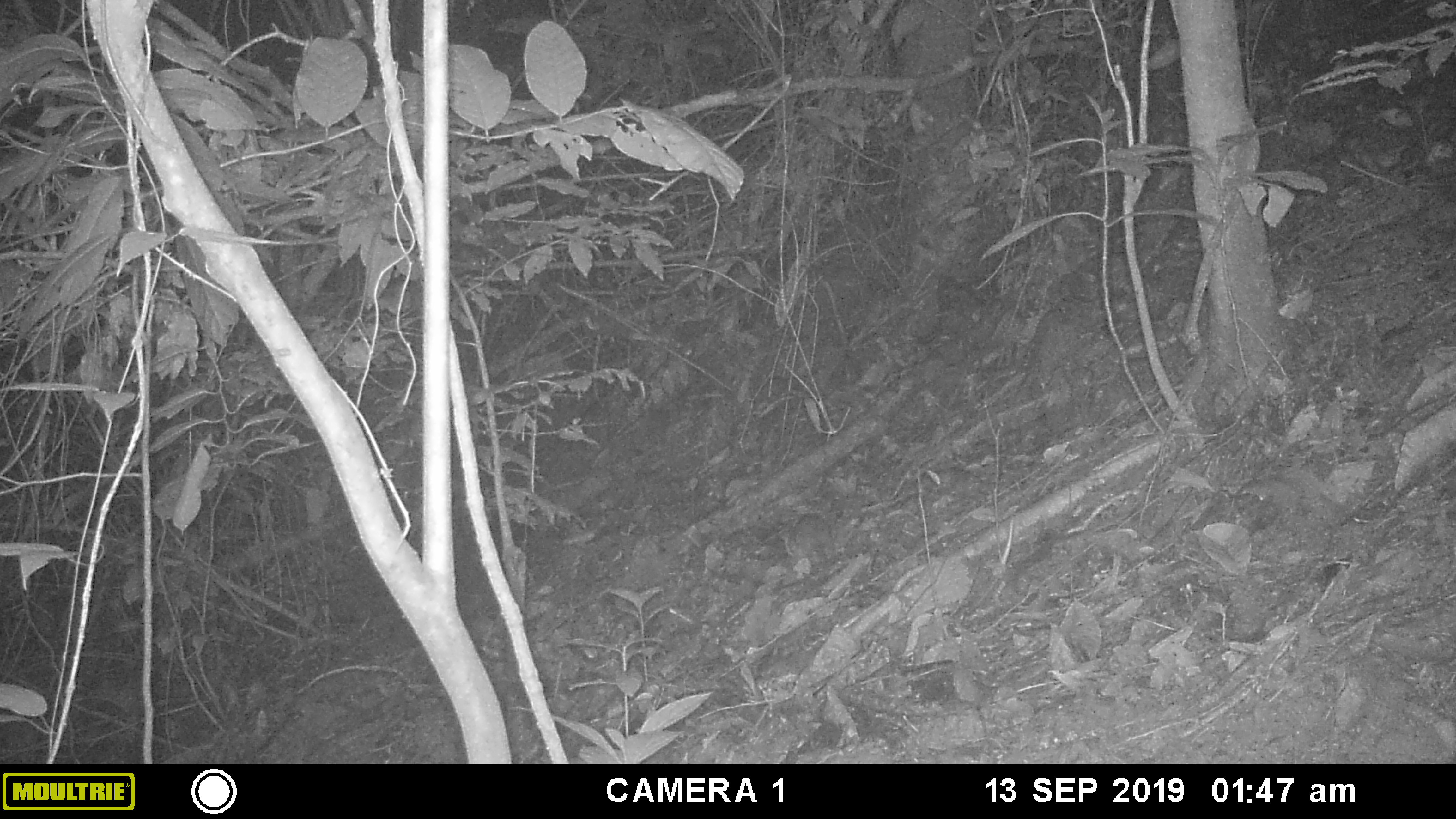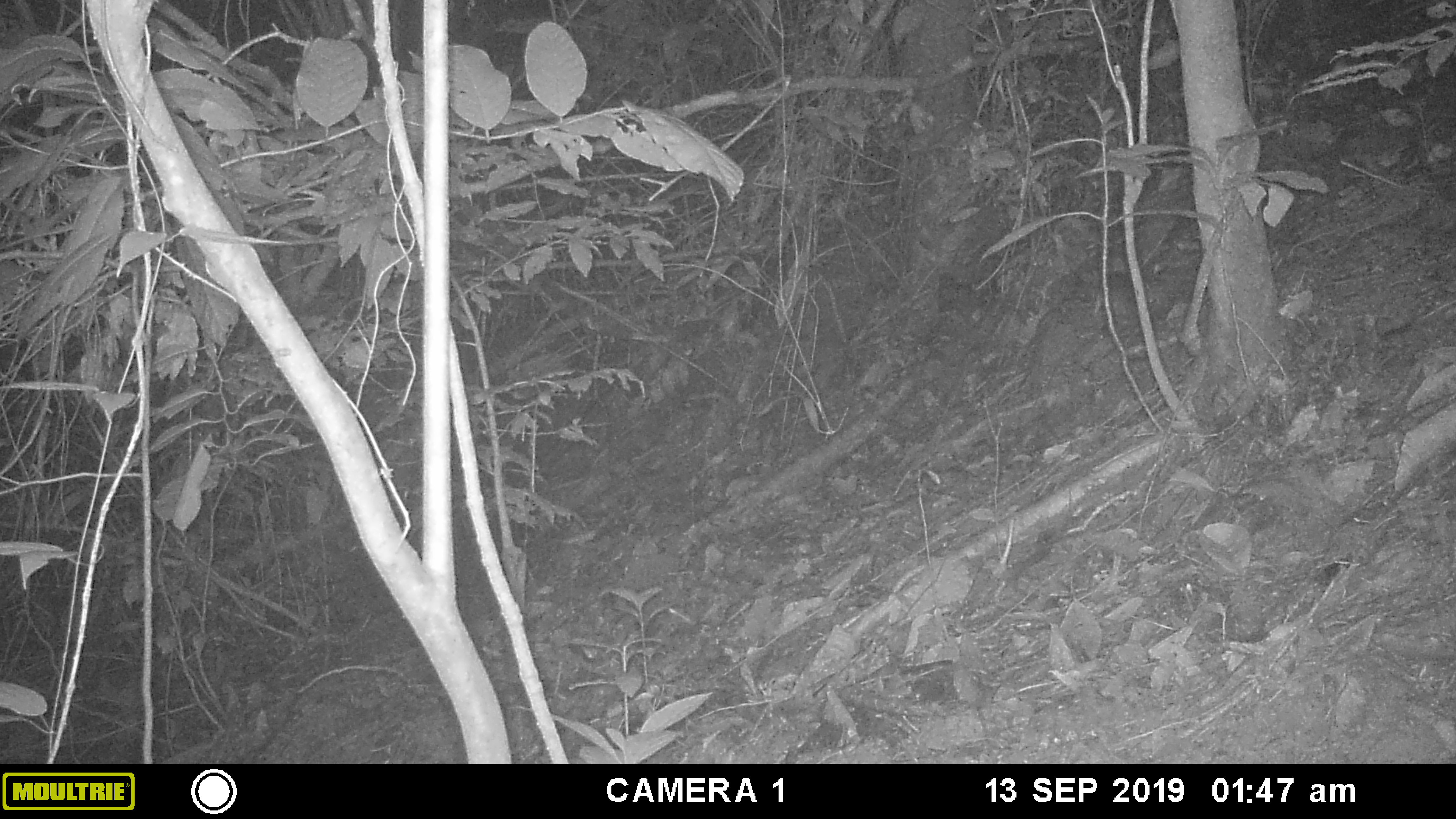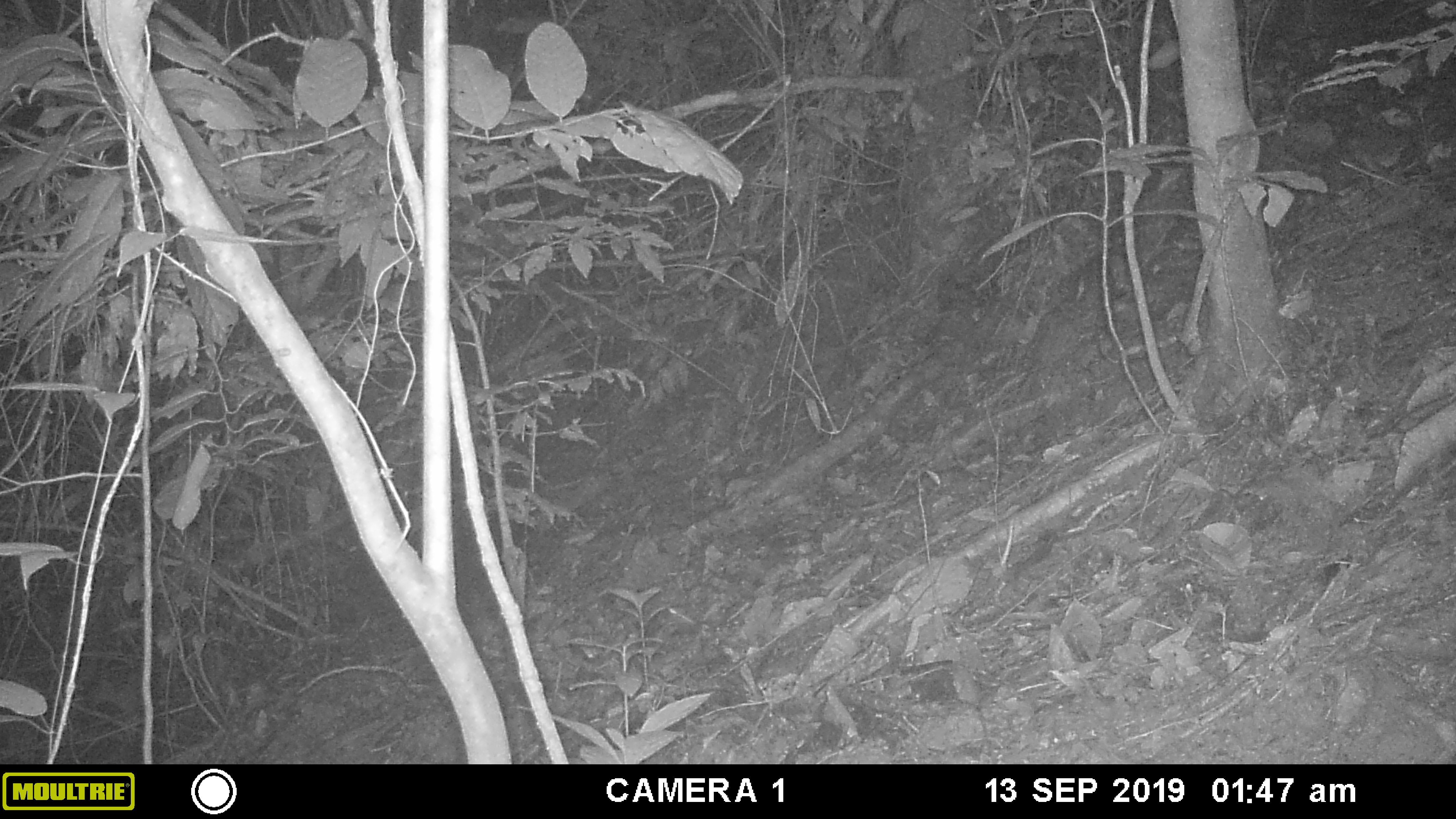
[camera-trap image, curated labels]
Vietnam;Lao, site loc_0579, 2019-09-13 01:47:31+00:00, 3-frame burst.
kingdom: Animalia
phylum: Chordata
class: Mammalia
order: Rodentia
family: Muridae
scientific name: Muridae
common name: old-world mice and rats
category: unidentified murid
Unidentified murid (old-world mice and rats) (Muridae). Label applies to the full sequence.